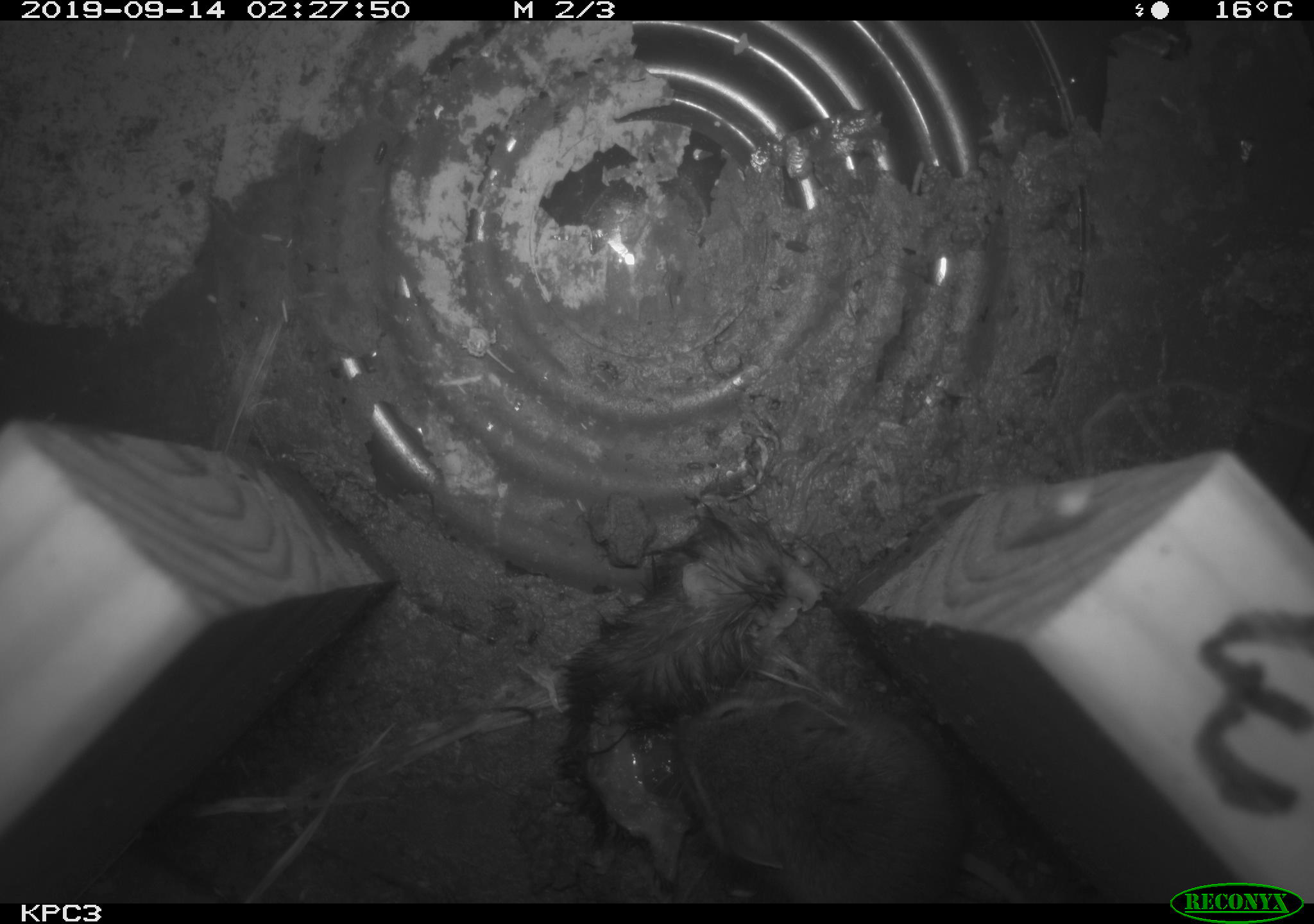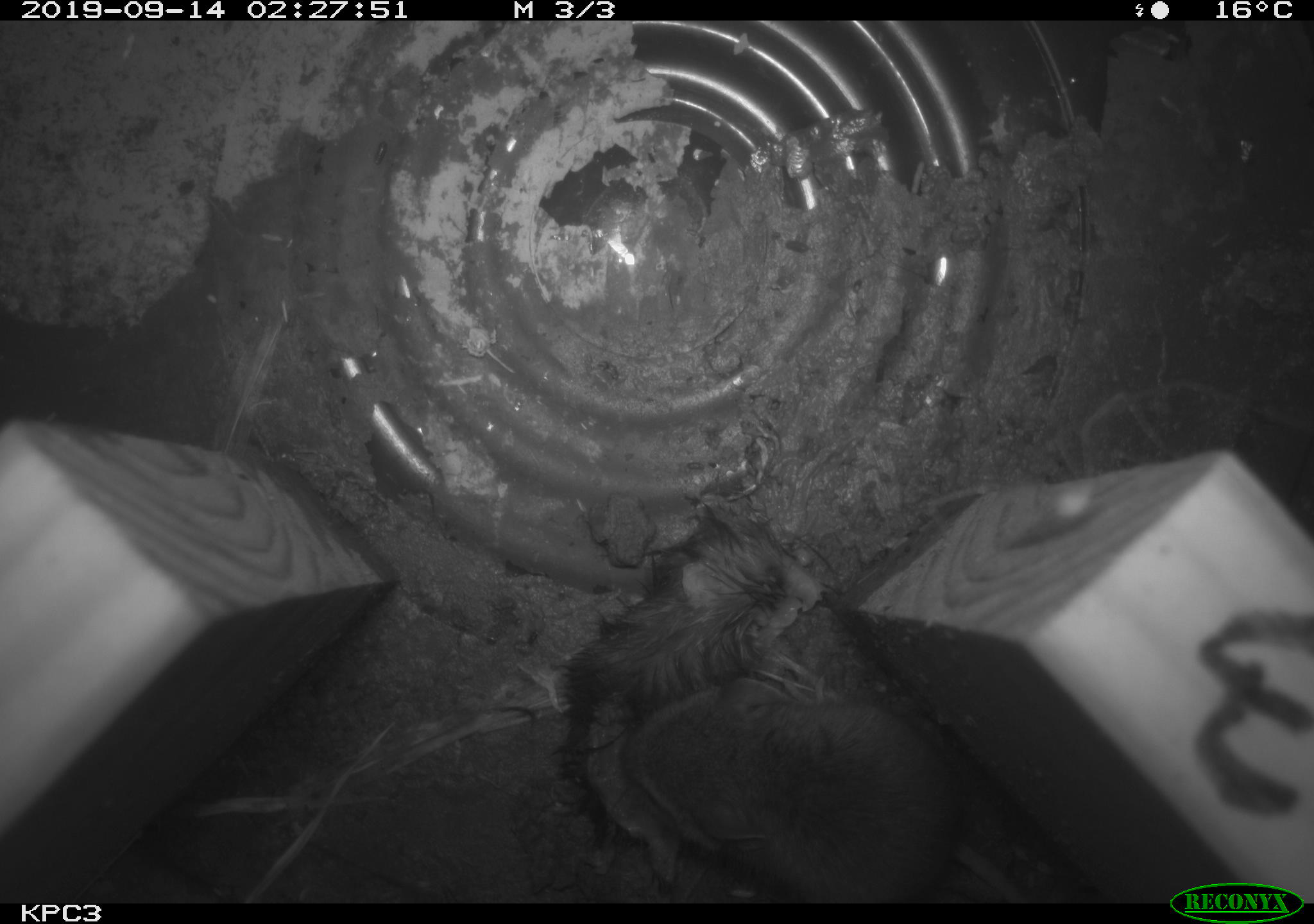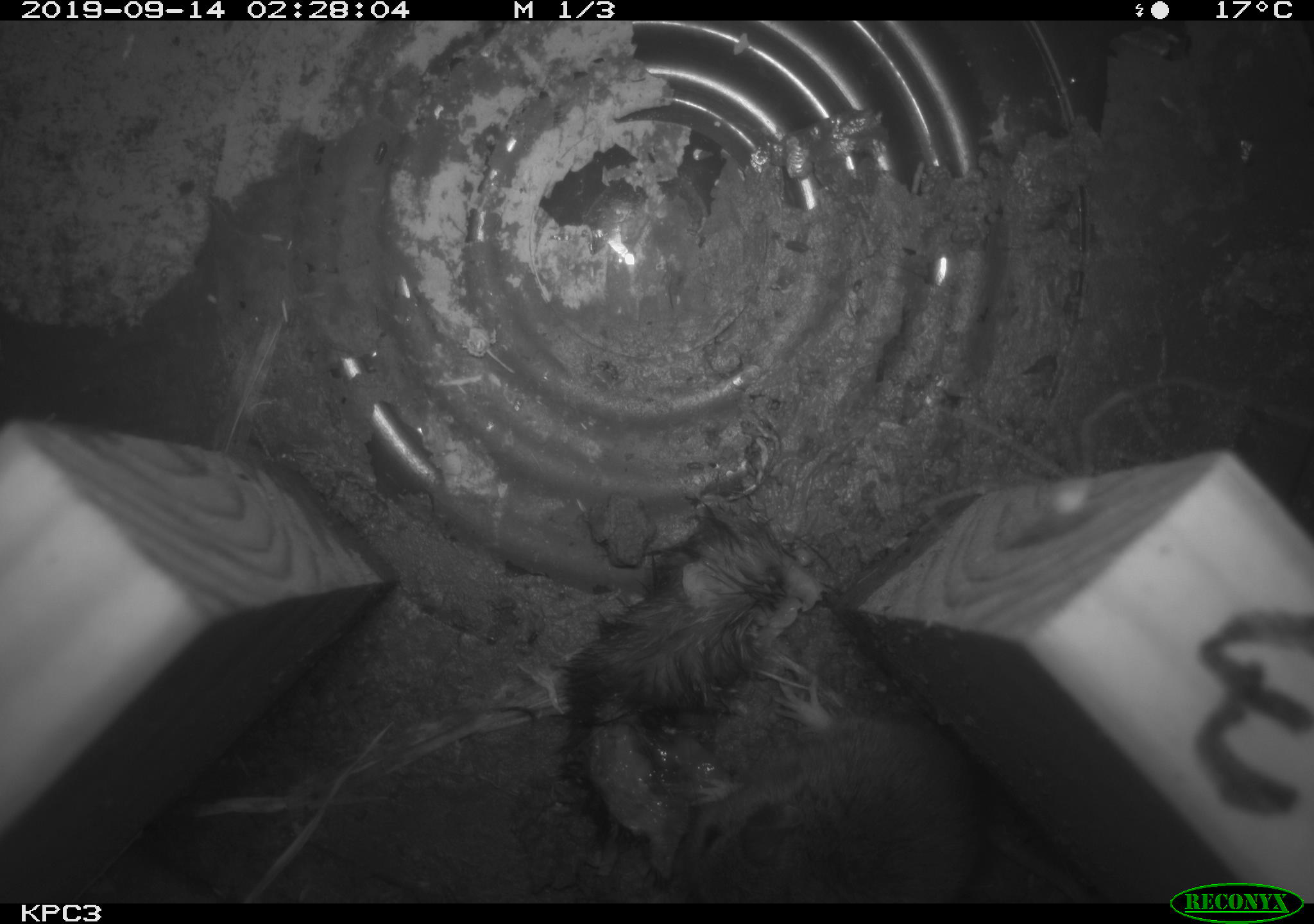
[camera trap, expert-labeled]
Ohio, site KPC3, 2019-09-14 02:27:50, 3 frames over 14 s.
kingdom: Animalia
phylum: Chordata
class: Mammalia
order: Rodentia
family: Cricetidae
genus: Peromyscus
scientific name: Peromyscus leucopus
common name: white-footed mouse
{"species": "white-footed mouse (Peromyscus leucopus)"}